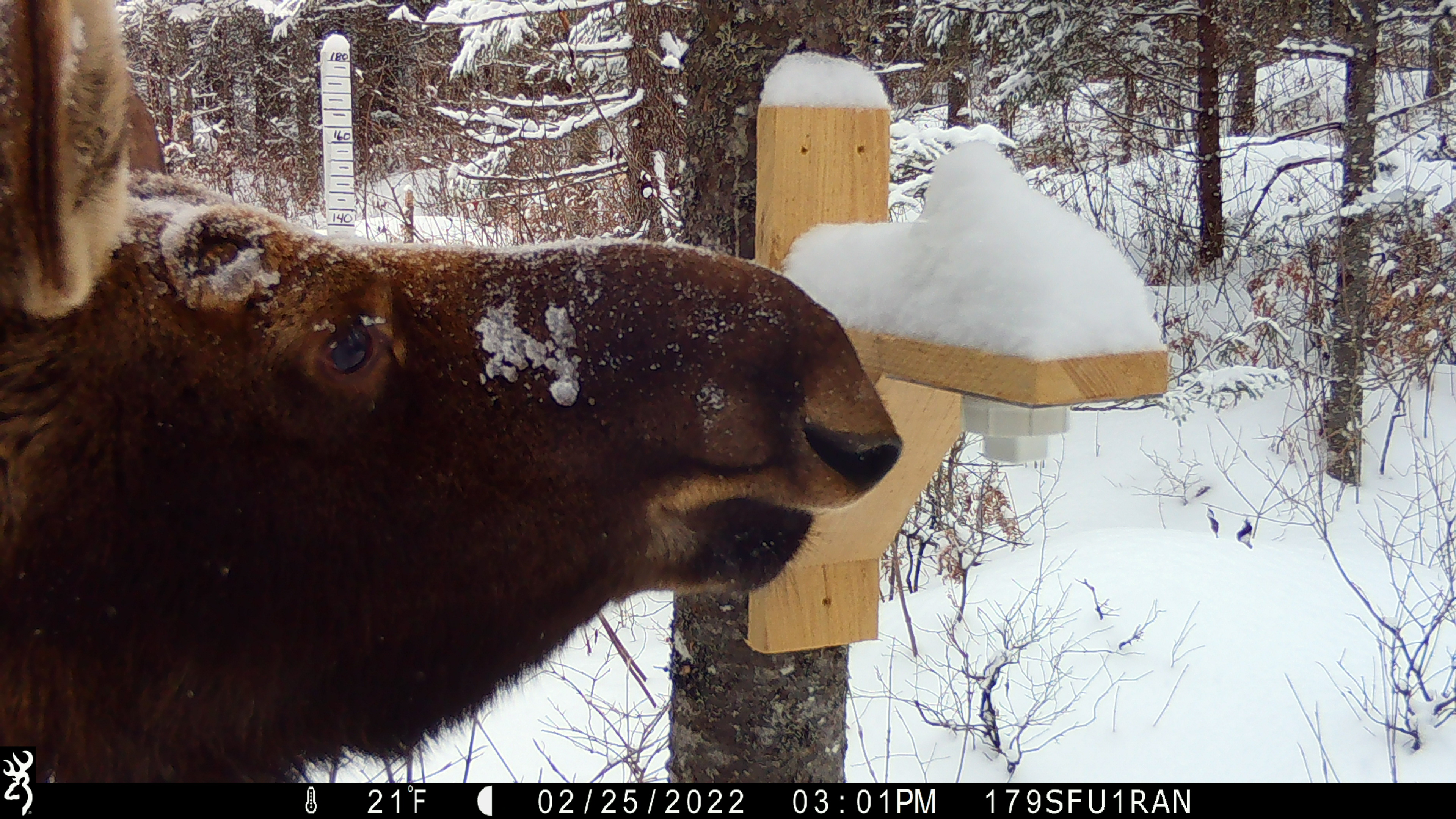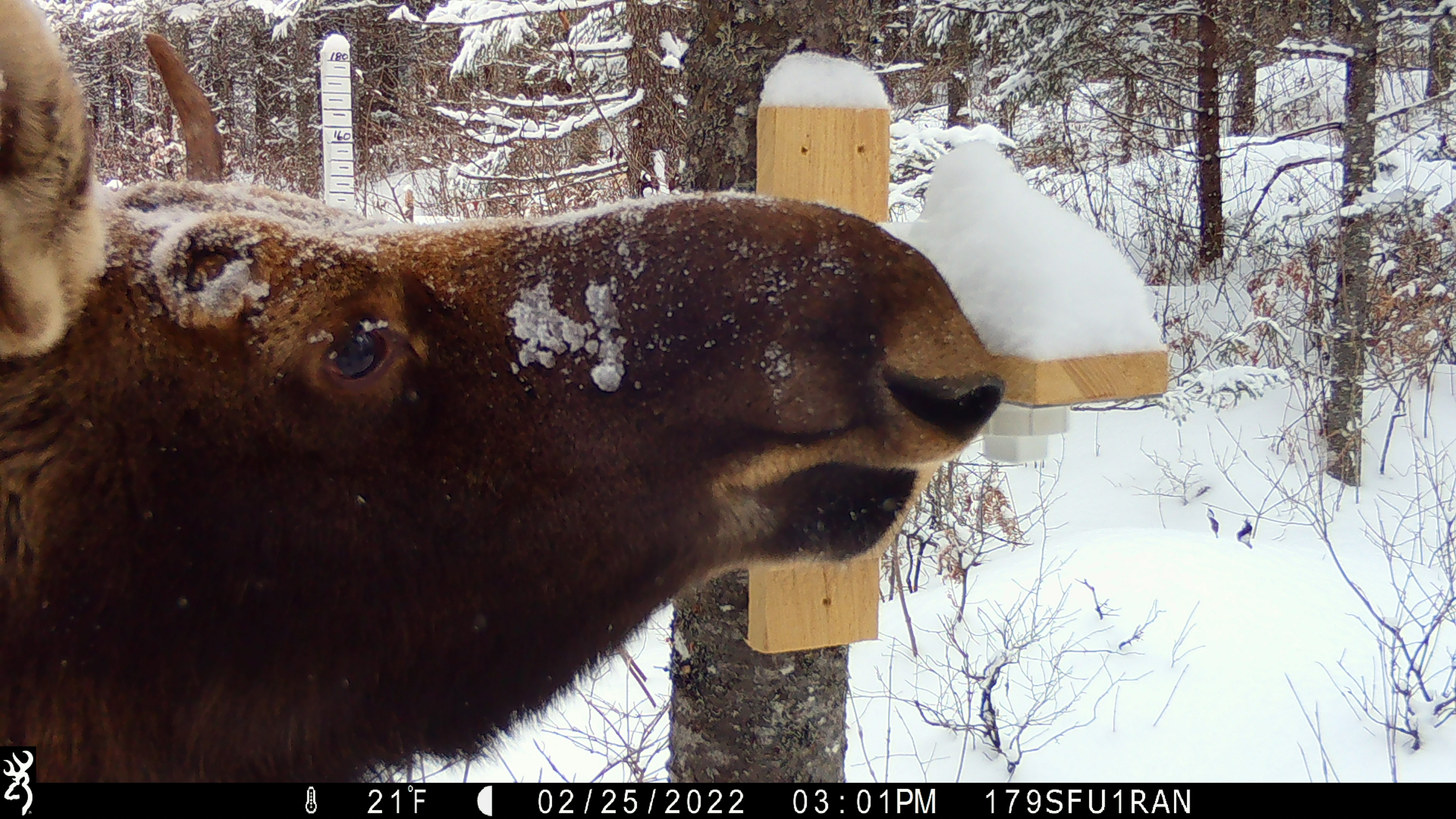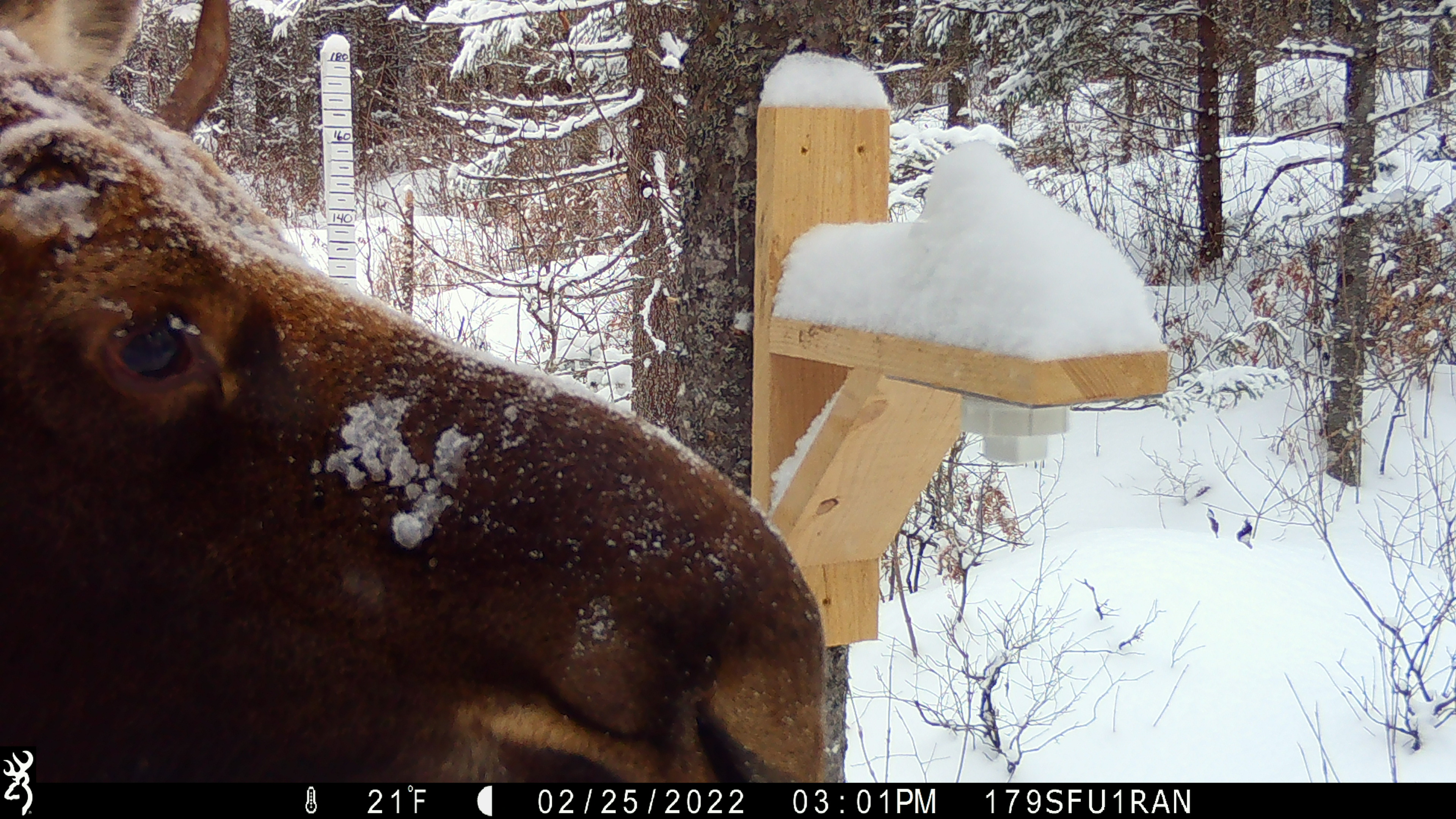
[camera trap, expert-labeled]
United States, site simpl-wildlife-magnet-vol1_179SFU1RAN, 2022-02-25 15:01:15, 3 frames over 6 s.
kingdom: Animalia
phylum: Chordata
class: Mammalia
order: Artiodactyla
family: Cervidae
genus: Alces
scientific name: Alces alces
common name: moose